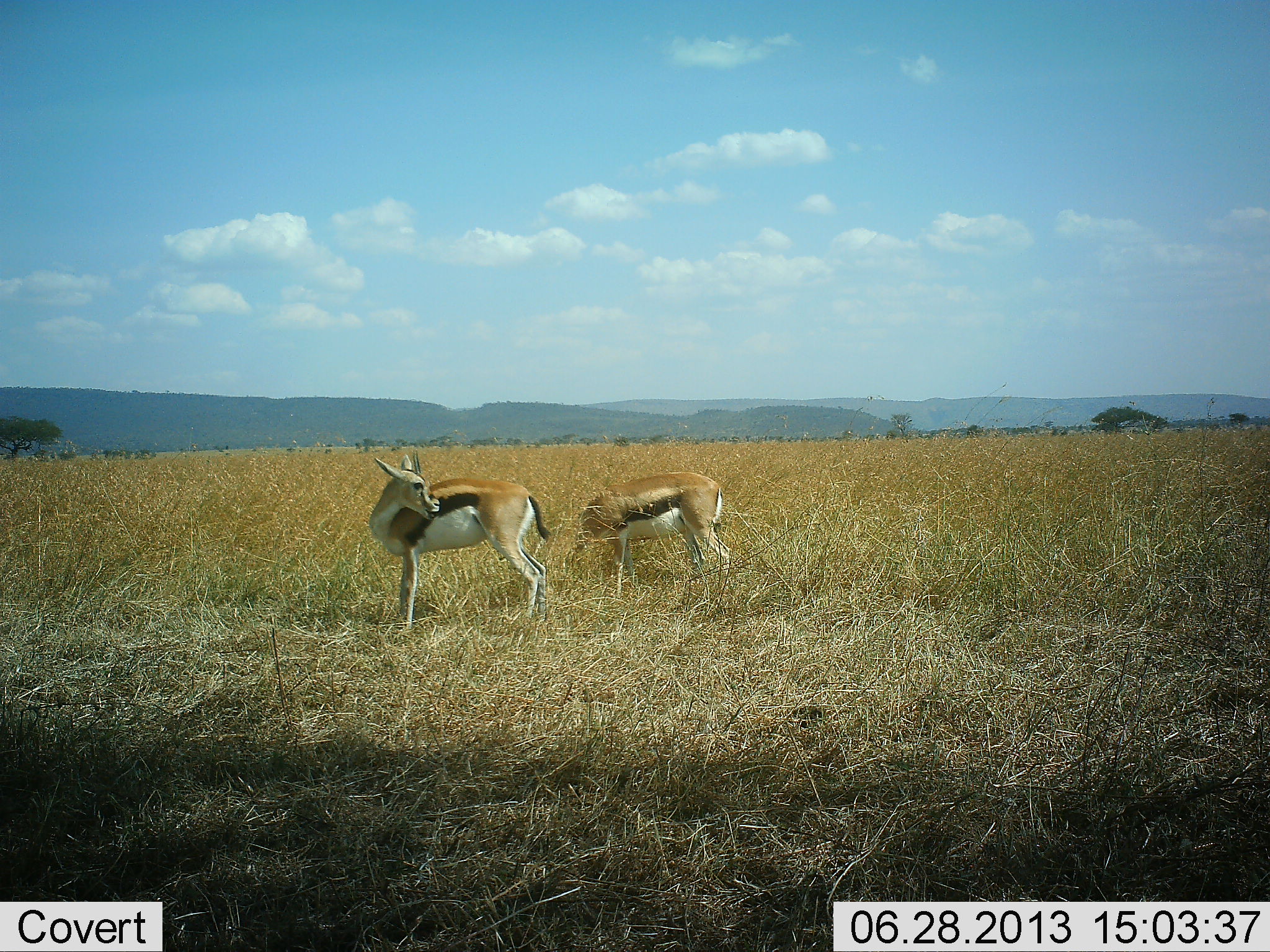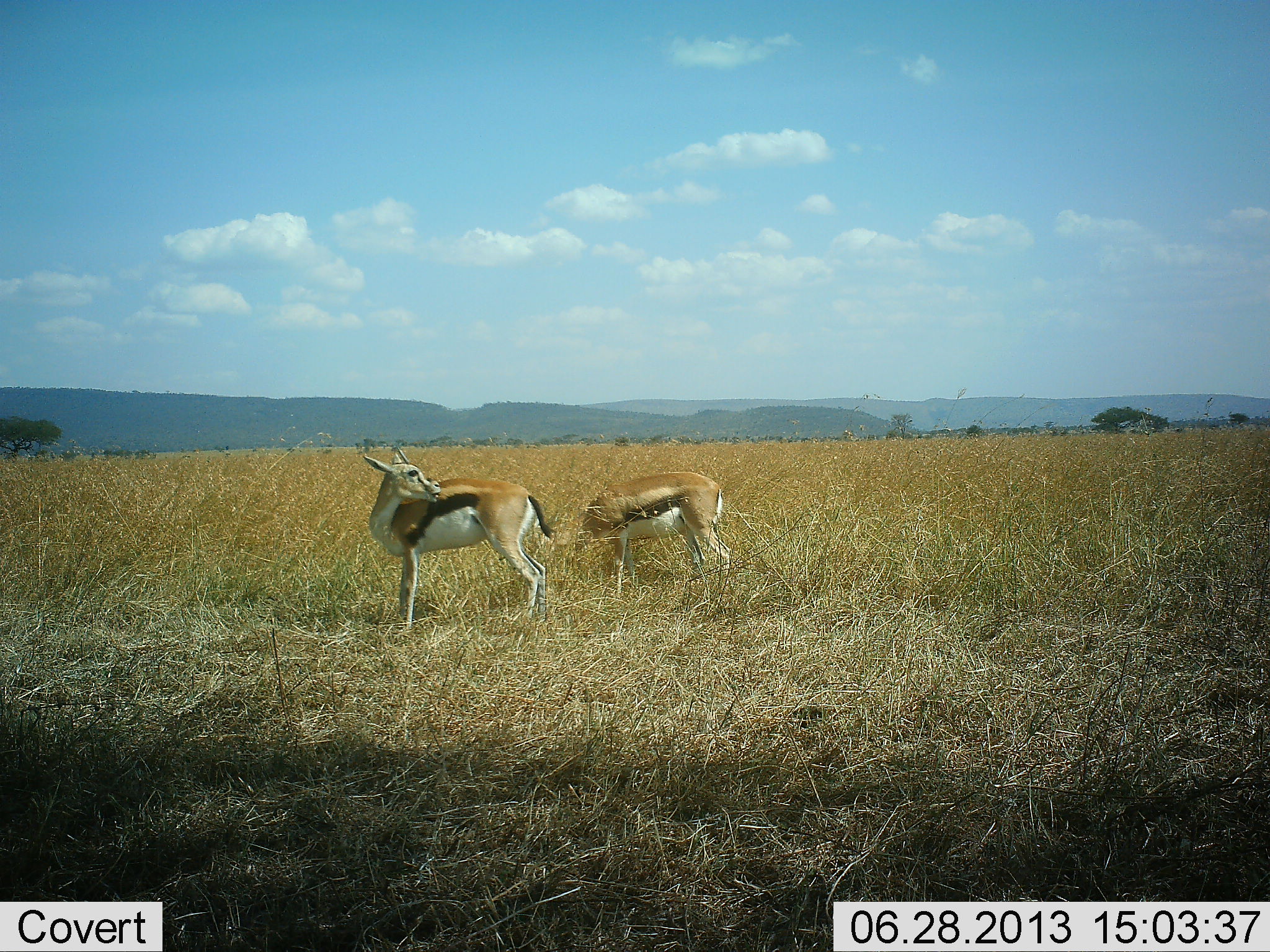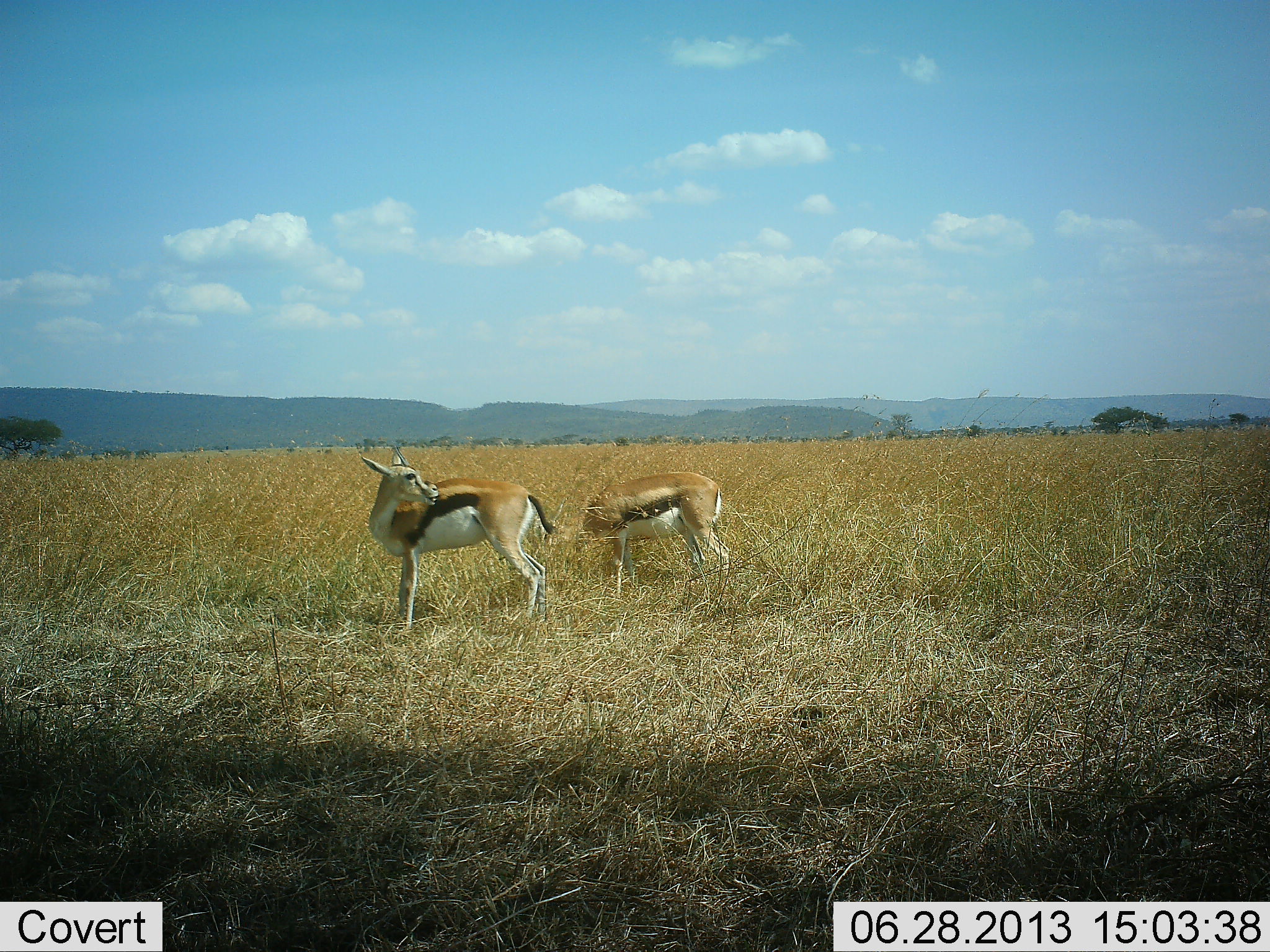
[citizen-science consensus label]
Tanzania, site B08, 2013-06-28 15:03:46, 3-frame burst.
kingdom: Animalia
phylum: Chordata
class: Mammalia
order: Artiodactyla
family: Bovidae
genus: Eudorcas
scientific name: Eudorcas thomsonii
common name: thomson's gazelle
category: gazellethomsons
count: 2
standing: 100%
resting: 0%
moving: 0%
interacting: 0%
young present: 0%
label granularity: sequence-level